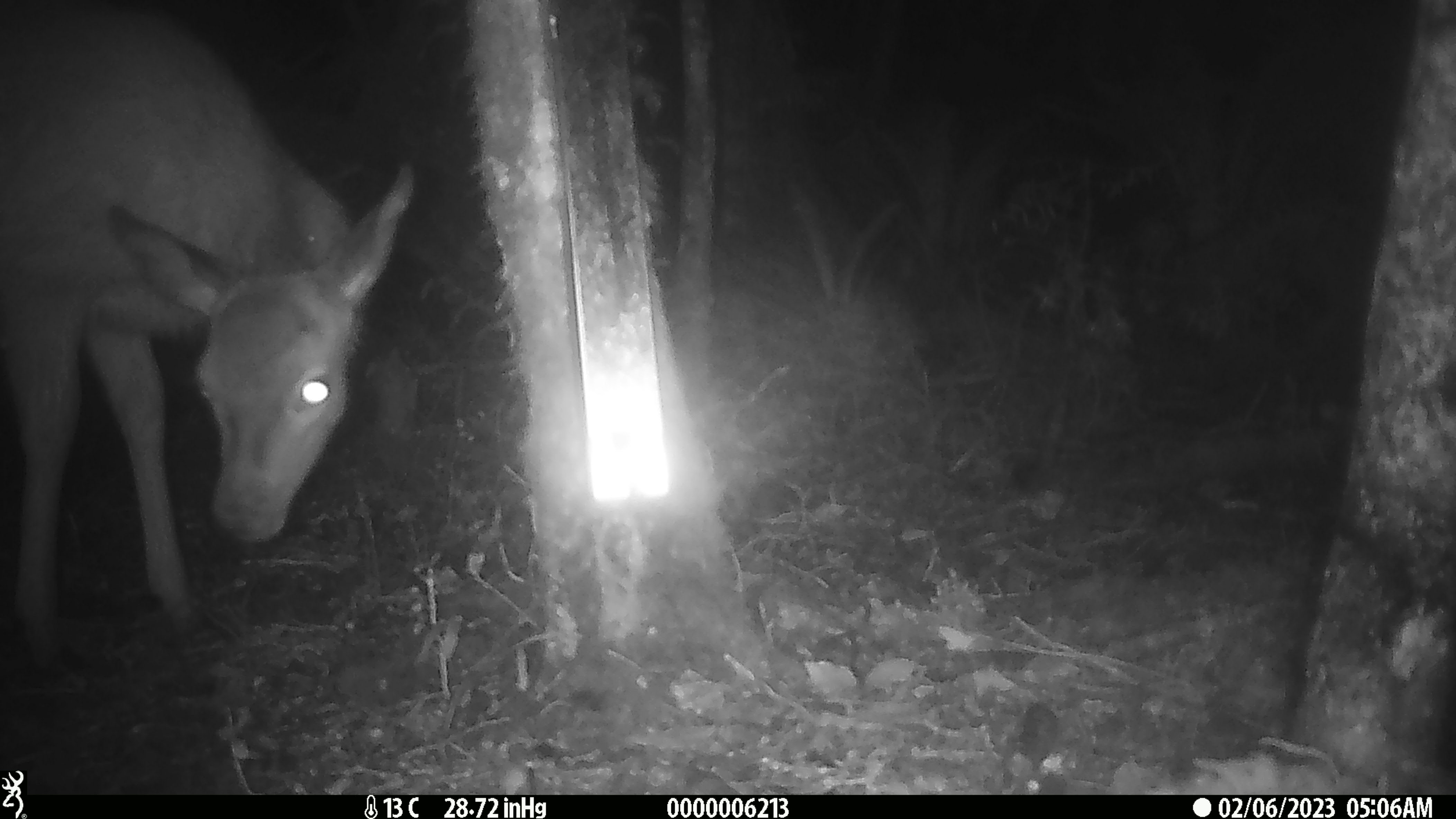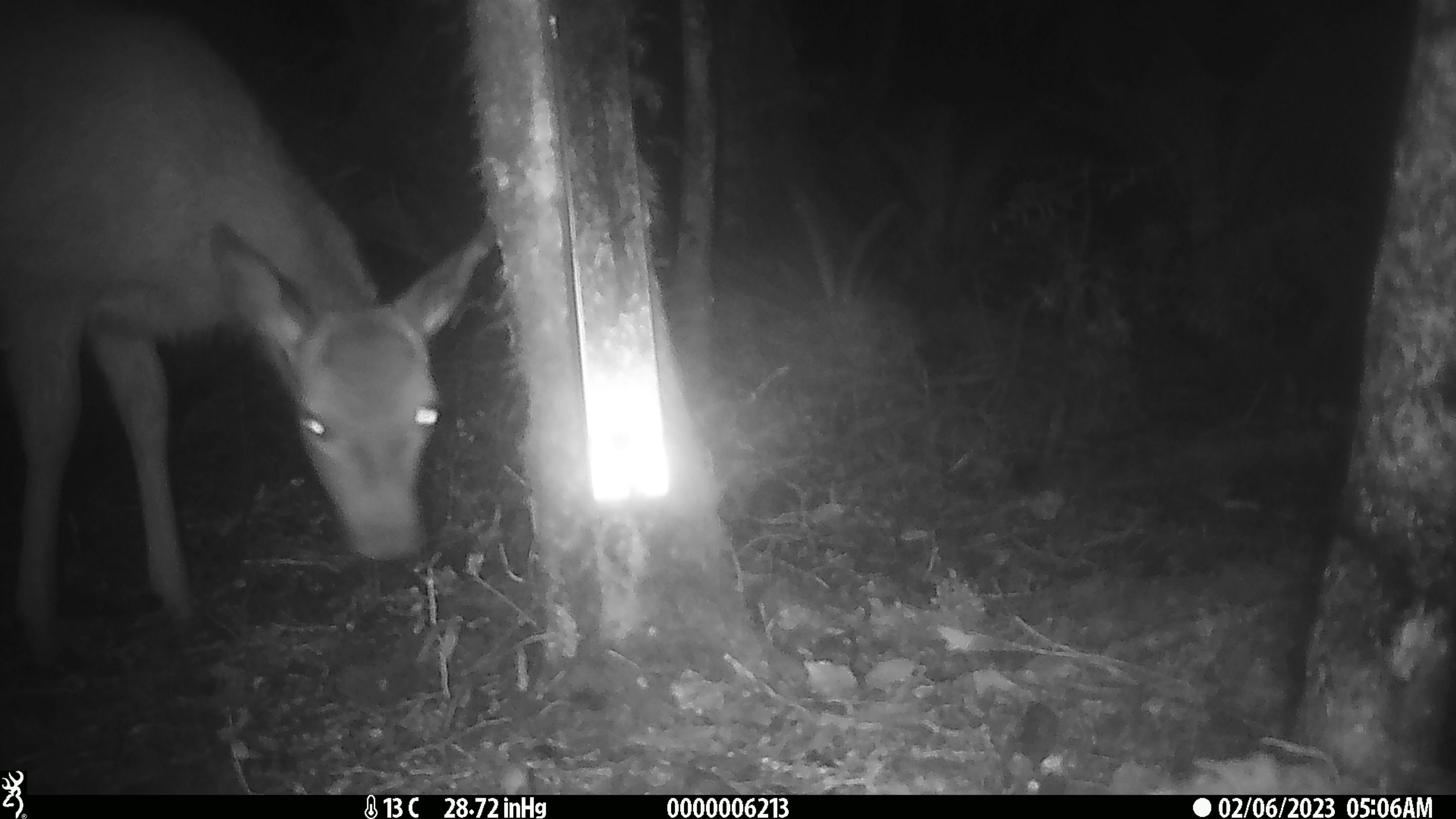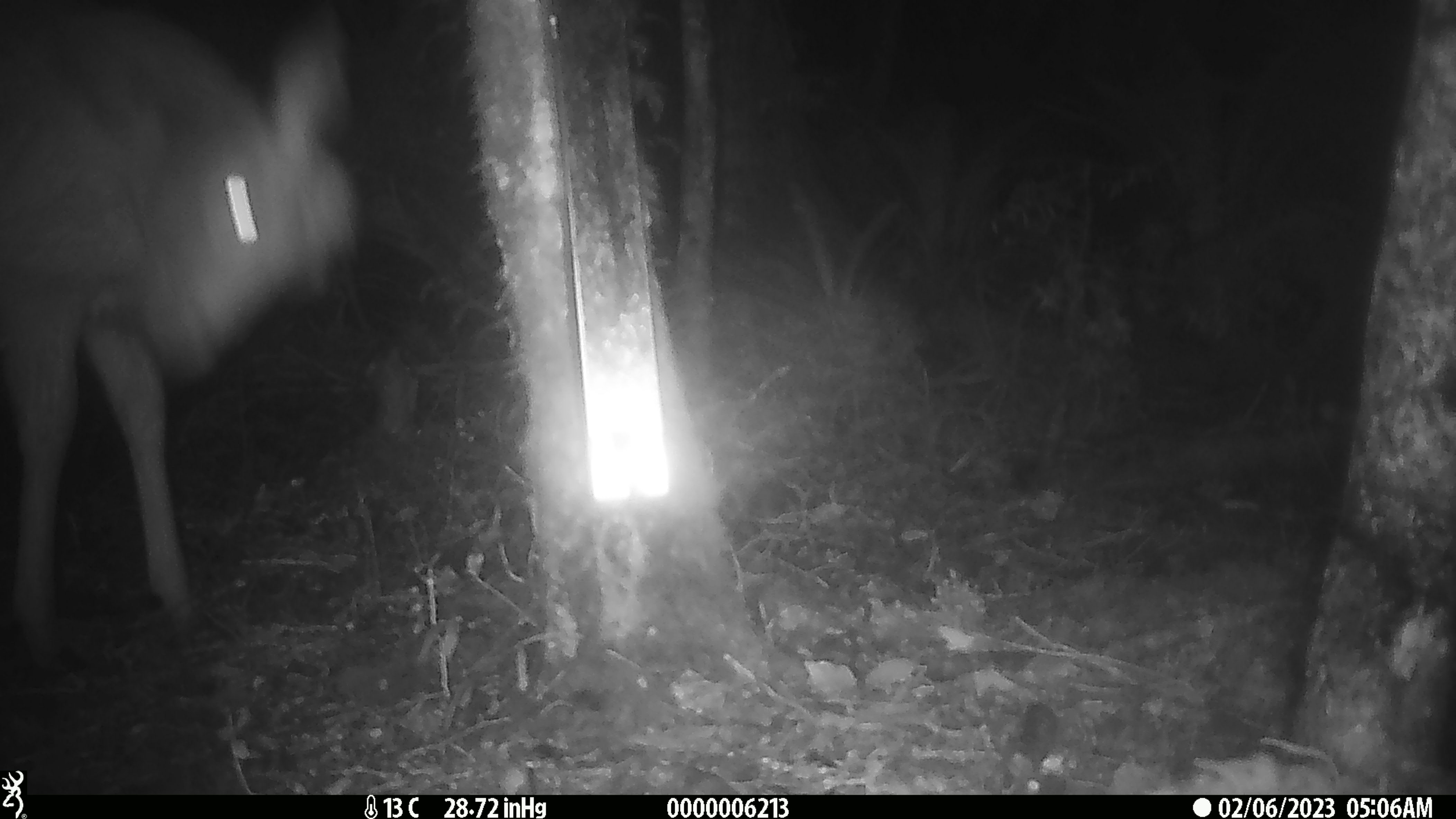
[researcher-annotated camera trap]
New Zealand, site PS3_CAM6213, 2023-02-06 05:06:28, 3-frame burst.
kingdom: Animalia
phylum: Chordata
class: Mammalia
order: Artiodactyla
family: Cervidae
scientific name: Cervidae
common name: deer